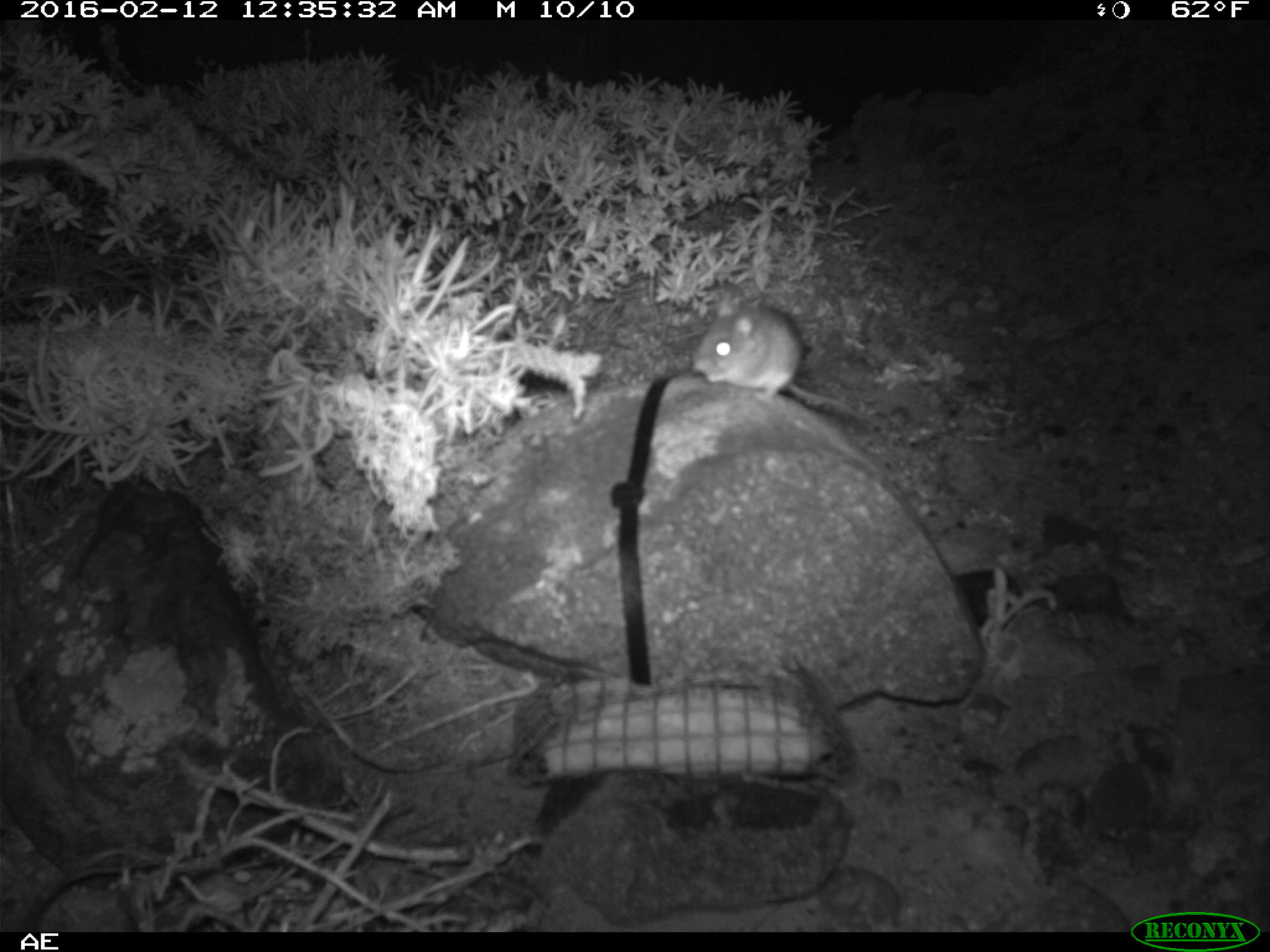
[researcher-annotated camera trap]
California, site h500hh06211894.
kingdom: Animalia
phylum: Chordata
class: Mammalia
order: Rodentia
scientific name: Rodentia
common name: rodent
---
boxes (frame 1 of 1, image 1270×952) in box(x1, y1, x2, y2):
rodent: box(691, 283, 864, 419)